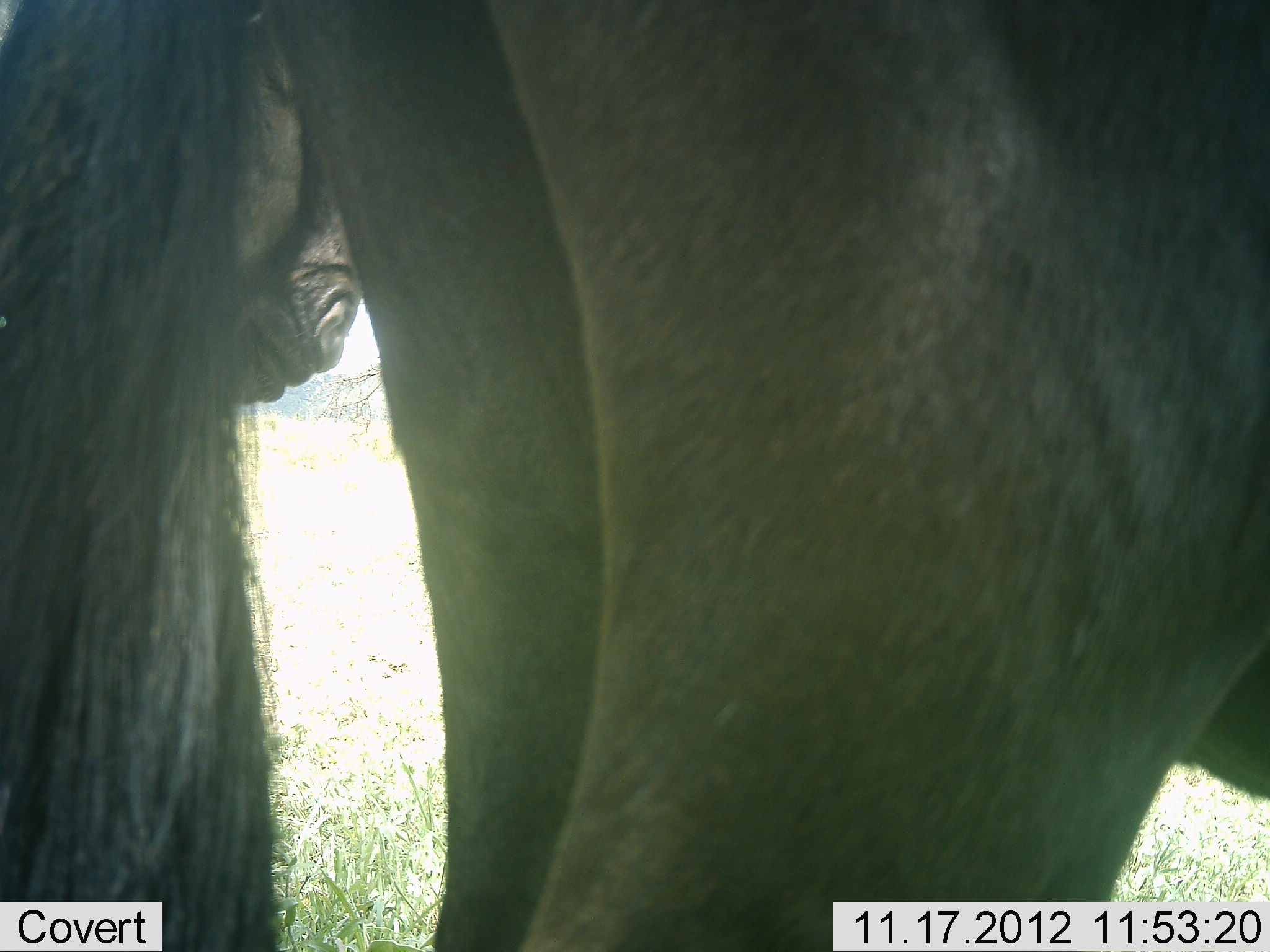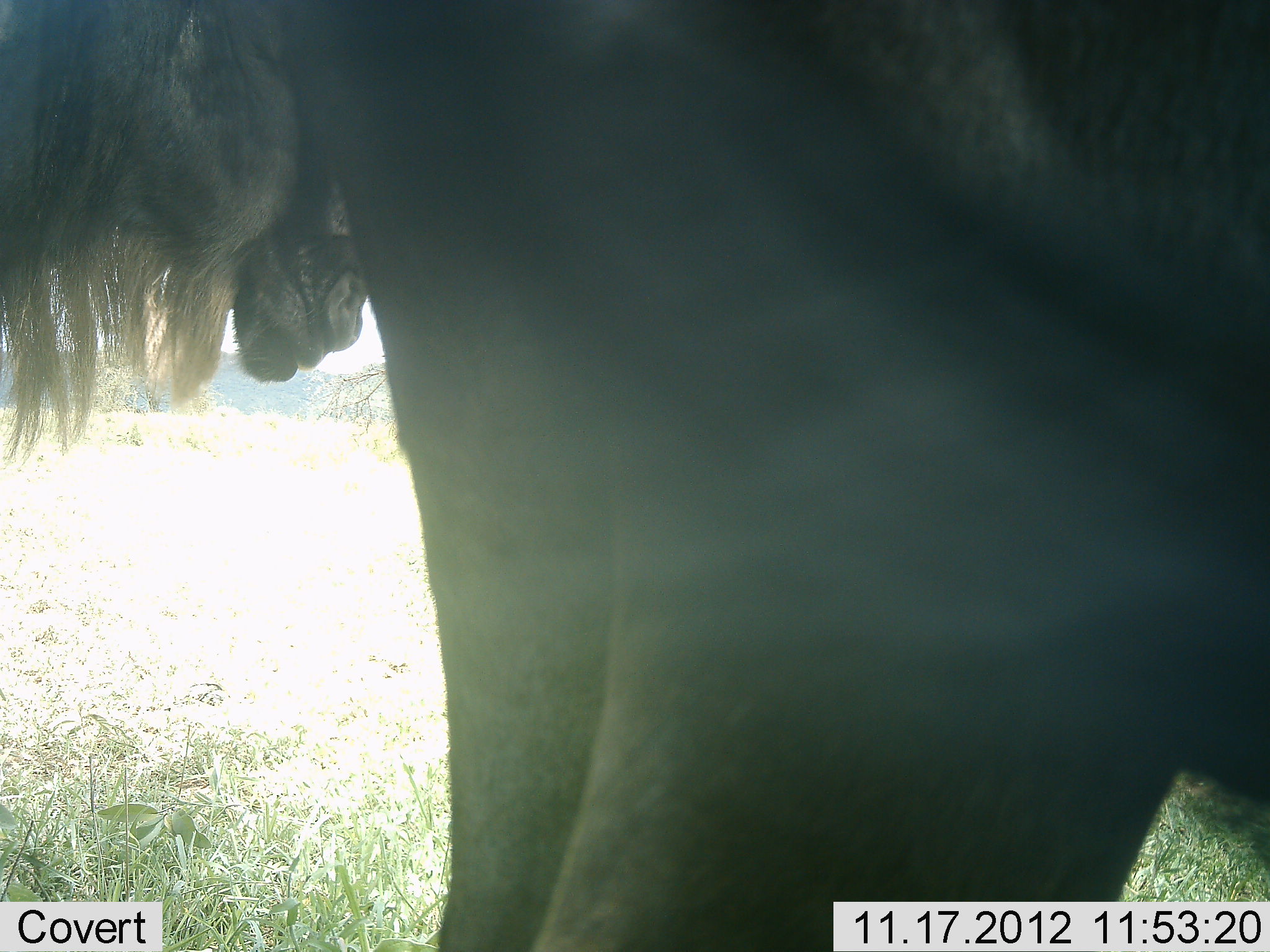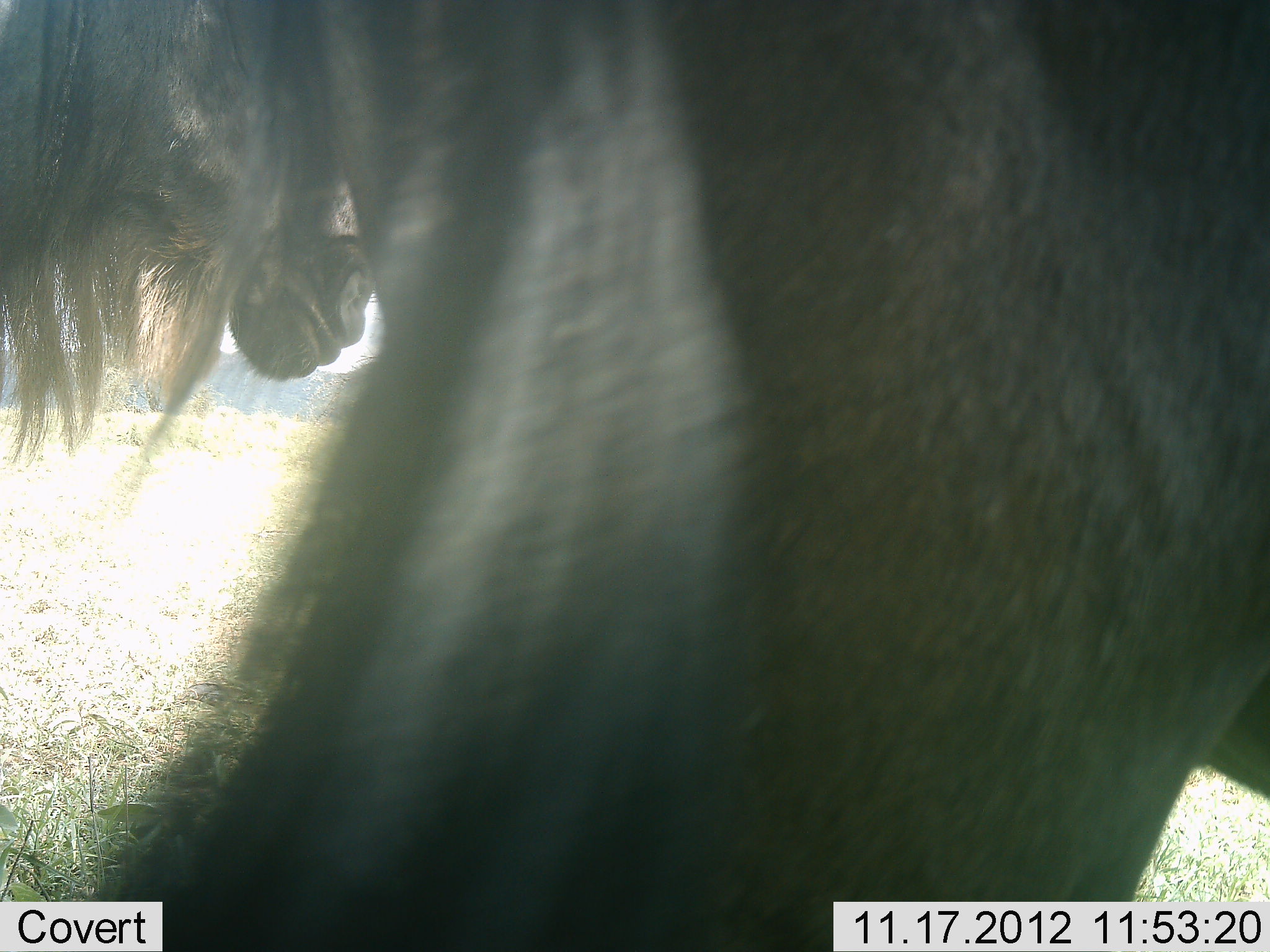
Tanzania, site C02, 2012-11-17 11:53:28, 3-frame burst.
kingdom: Animalia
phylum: Chordata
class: Mammalia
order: Artiodactyla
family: Bovidae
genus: Connochaetes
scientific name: Connochaetes taurinus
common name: blue wildebeest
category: wildebeest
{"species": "wildebeest (blue wildebeest) (Connochaetes taurinus)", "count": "2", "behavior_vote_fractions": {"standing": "90%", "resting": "0%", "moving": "10%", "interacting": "0%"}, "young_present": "0%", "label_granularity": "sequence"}